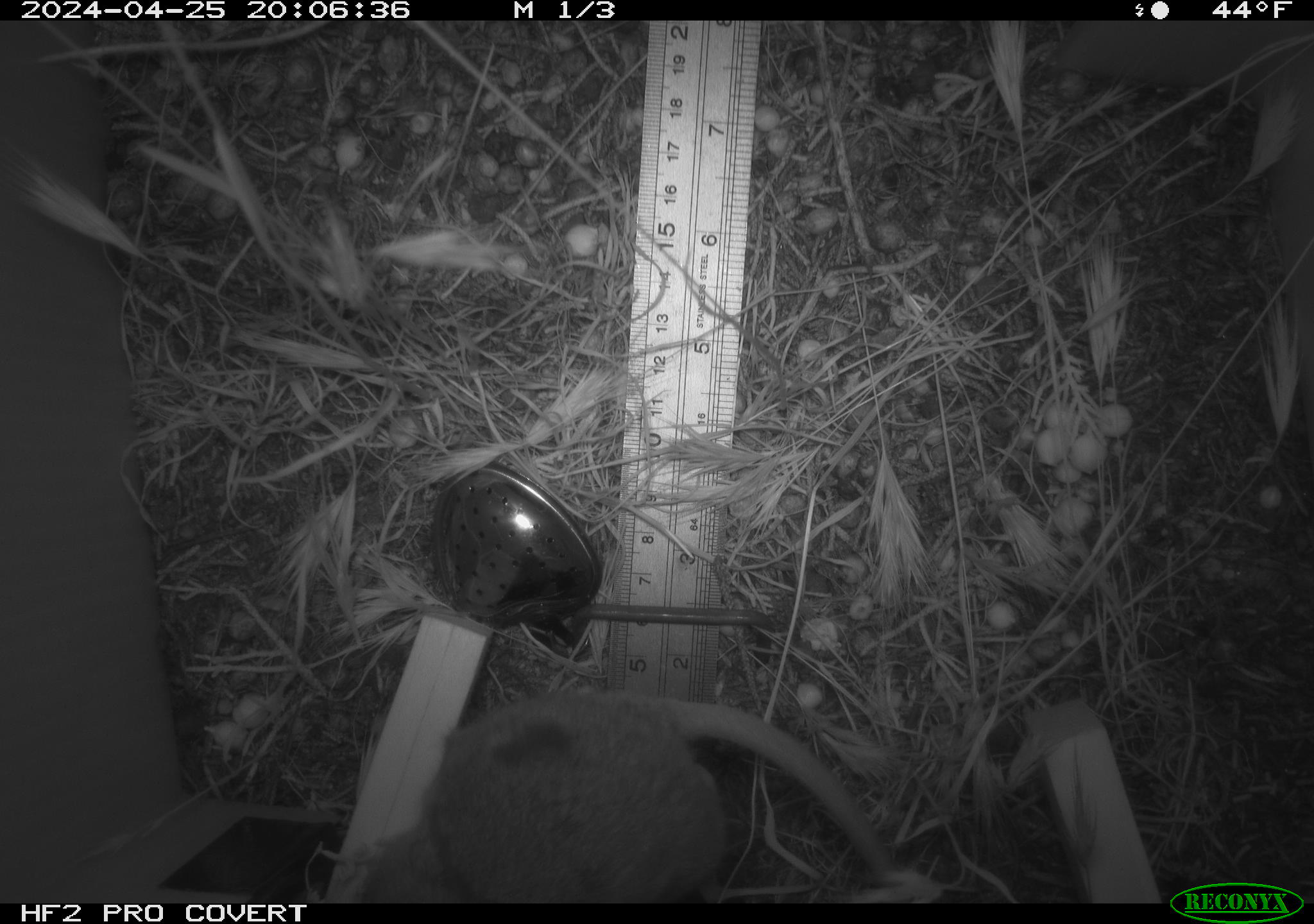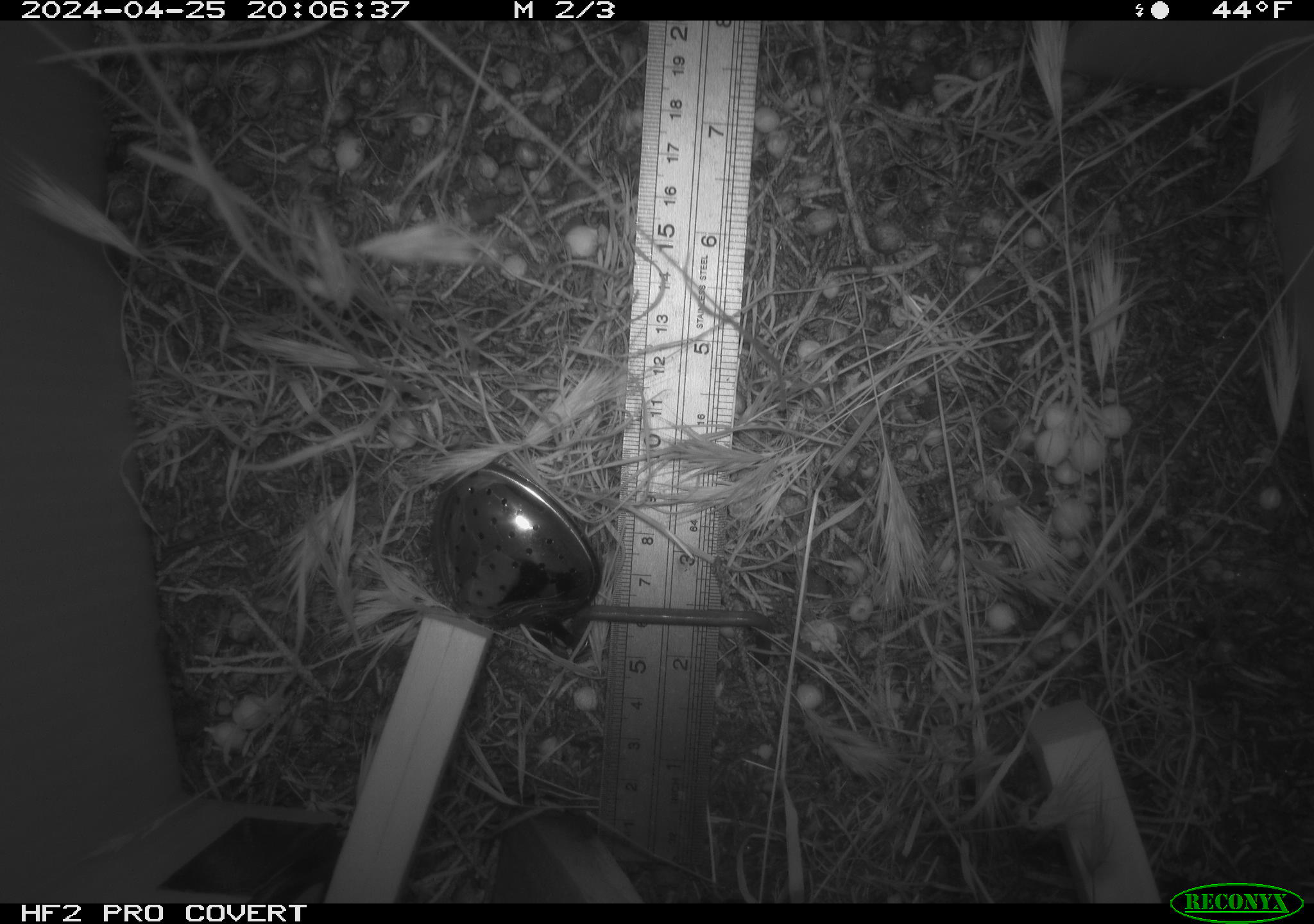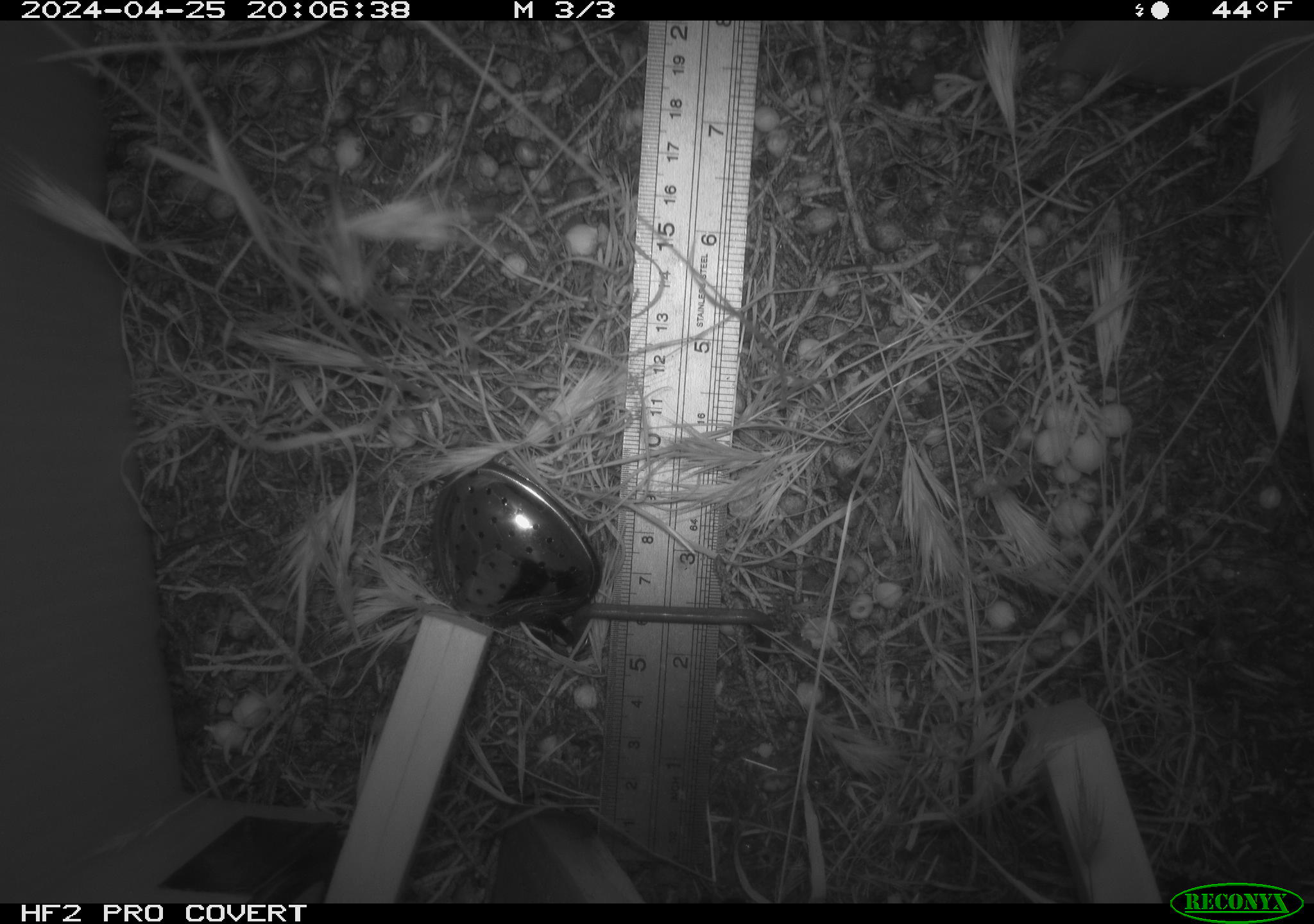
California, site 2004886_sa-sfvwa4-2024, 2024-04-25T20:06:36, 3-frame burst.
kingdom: Animalia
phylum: Chordata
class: Mammalia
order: Rodentia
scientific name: Rodentia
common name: mouse species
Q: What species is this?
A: Mouse species (Rodentia).